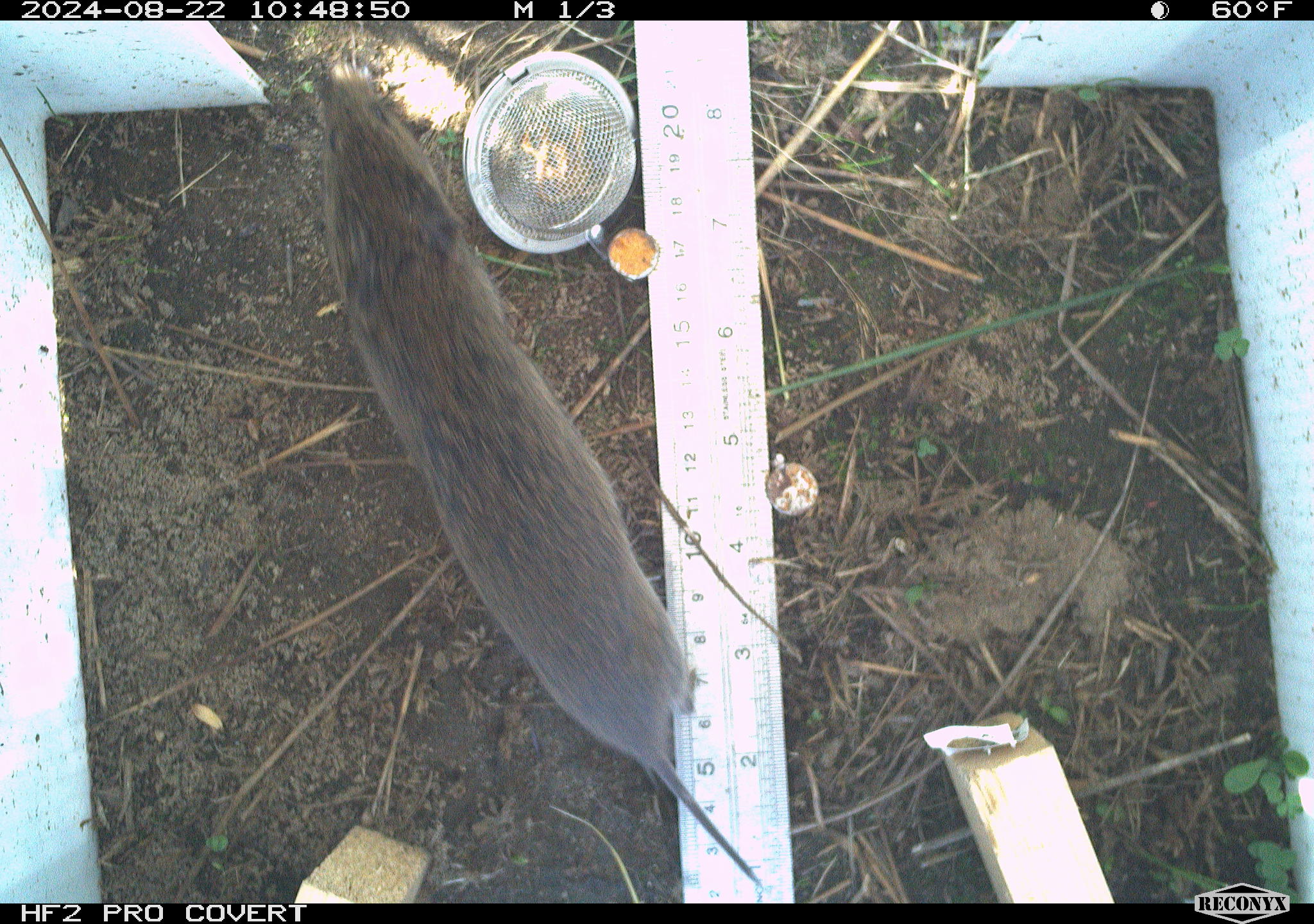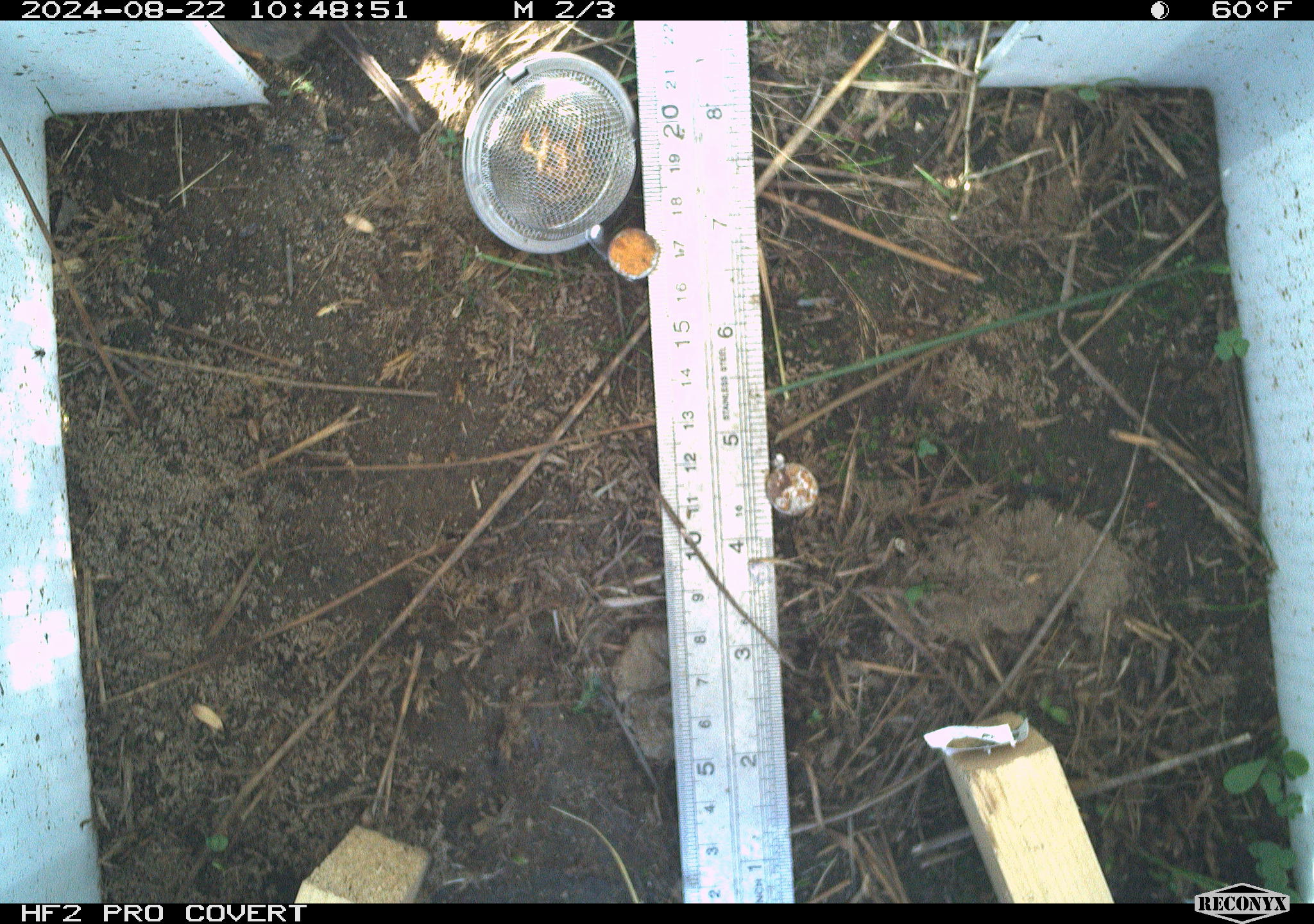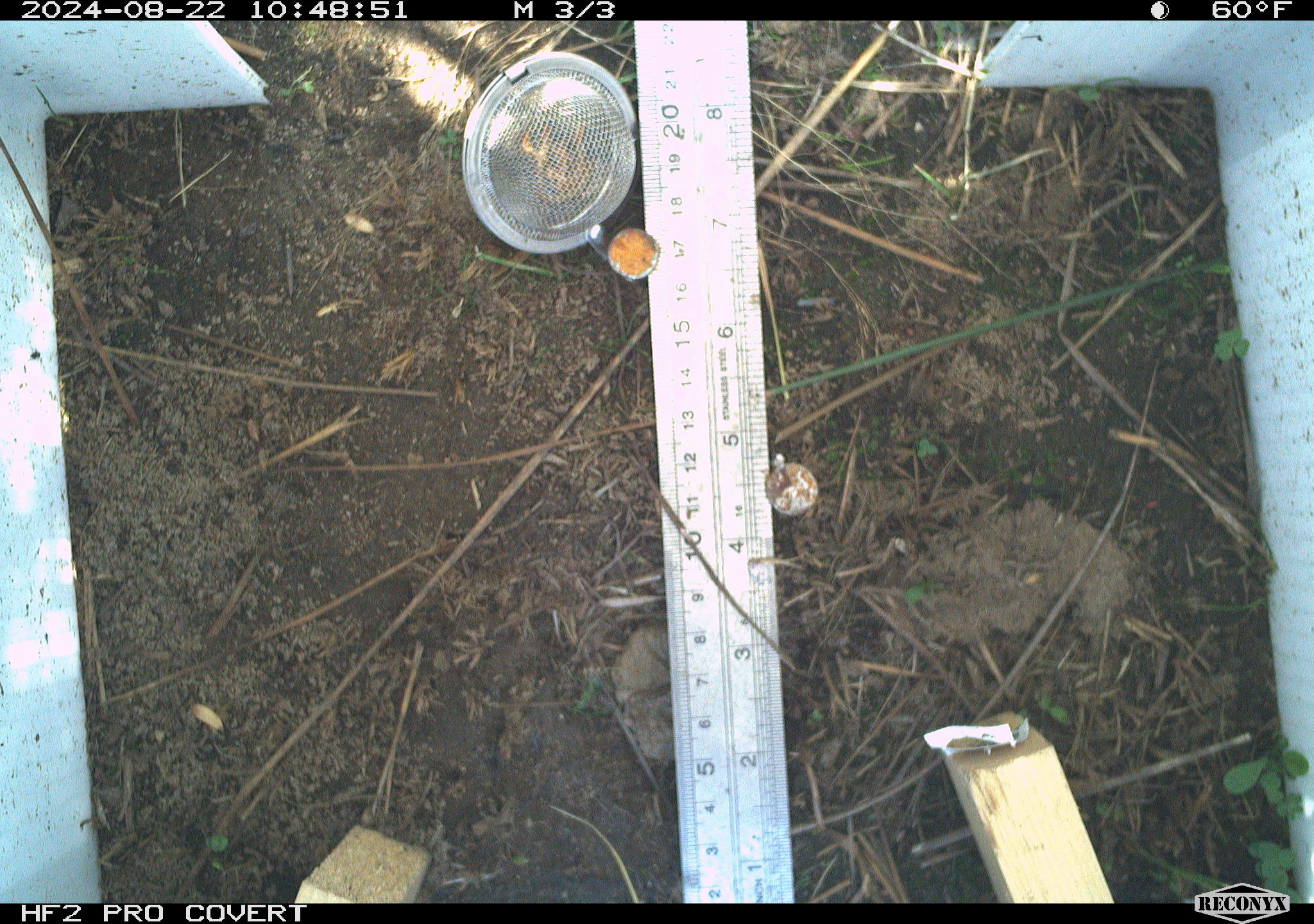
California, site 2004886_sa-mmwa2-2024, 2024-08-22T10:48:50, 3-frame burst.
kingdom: Animalia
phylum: Chordata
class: Mammalia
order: Rodentia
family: Cricetidae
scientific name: Arvicolinae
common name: voles, lemmings, and muskrats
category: arvicolinae subfamily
Arvicolinae subfamily (voles, lemmings, and muskrats) (Arvicolinae).